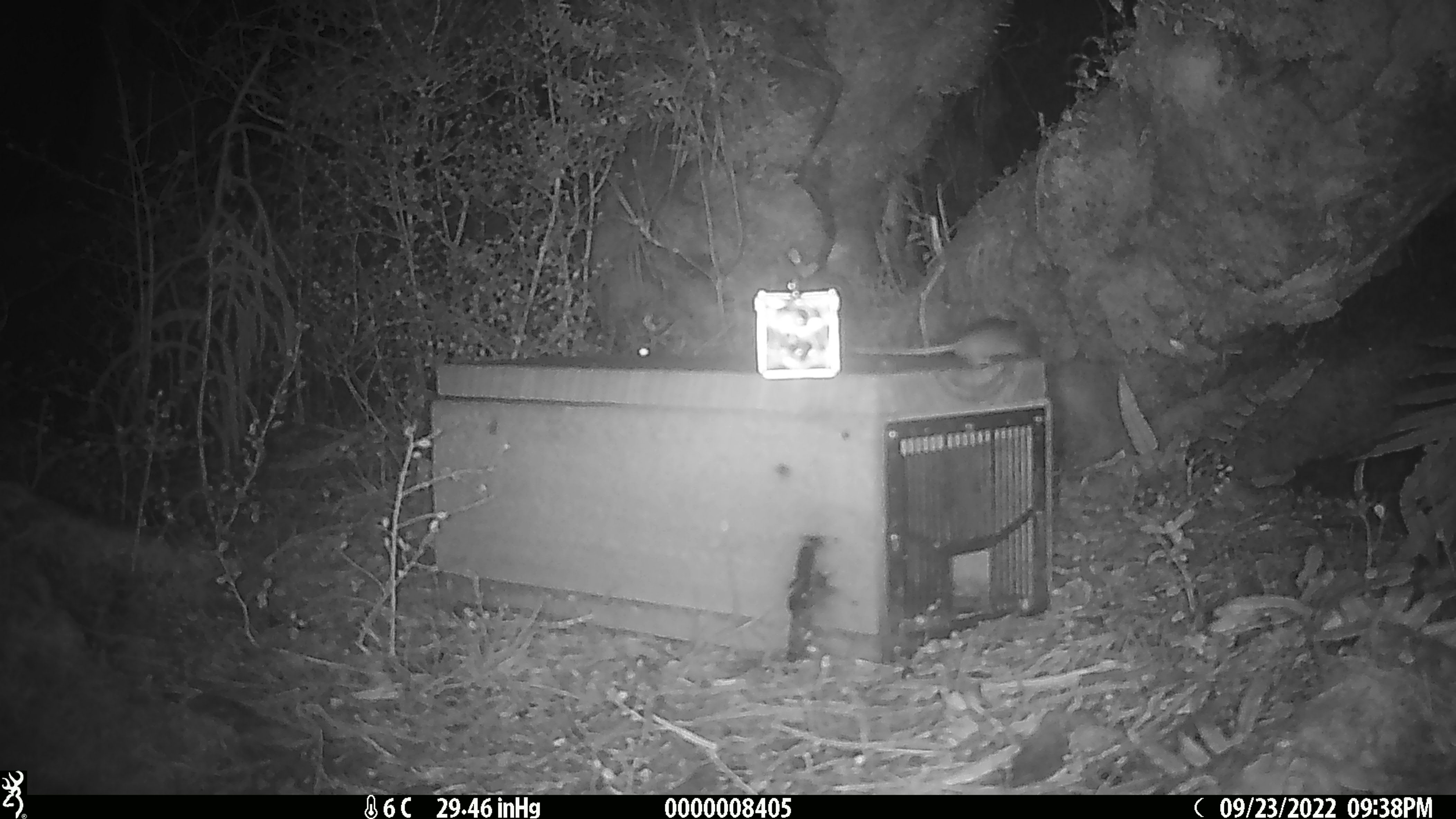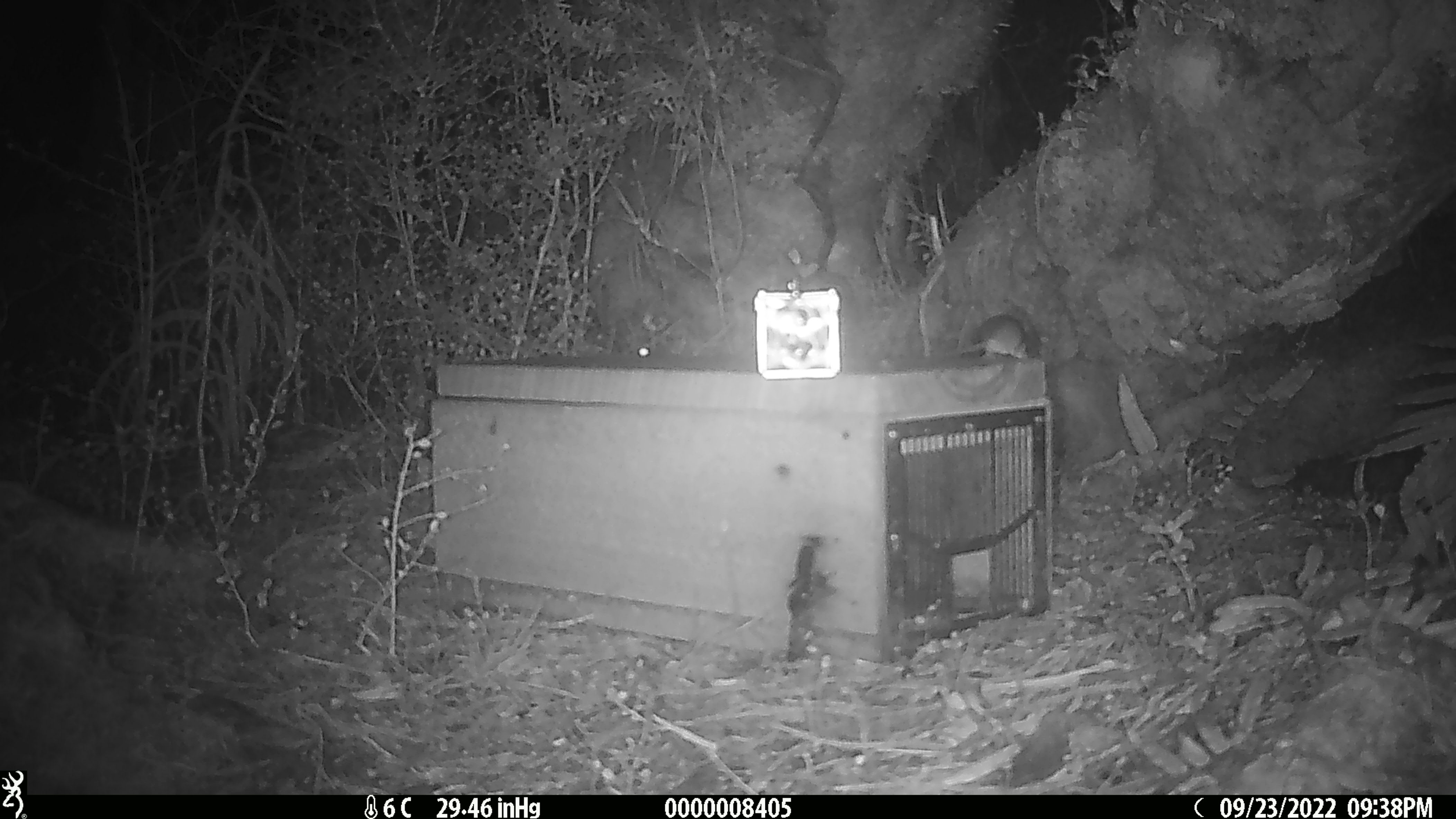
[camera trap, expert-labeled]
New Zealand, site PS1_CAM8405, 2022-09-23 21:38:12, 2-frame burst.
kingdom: Animalia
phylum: Chordata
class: Mammalia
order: Rodentia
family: Muridae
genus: Mus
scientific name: Mus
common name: mouse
Mouse (Mus).